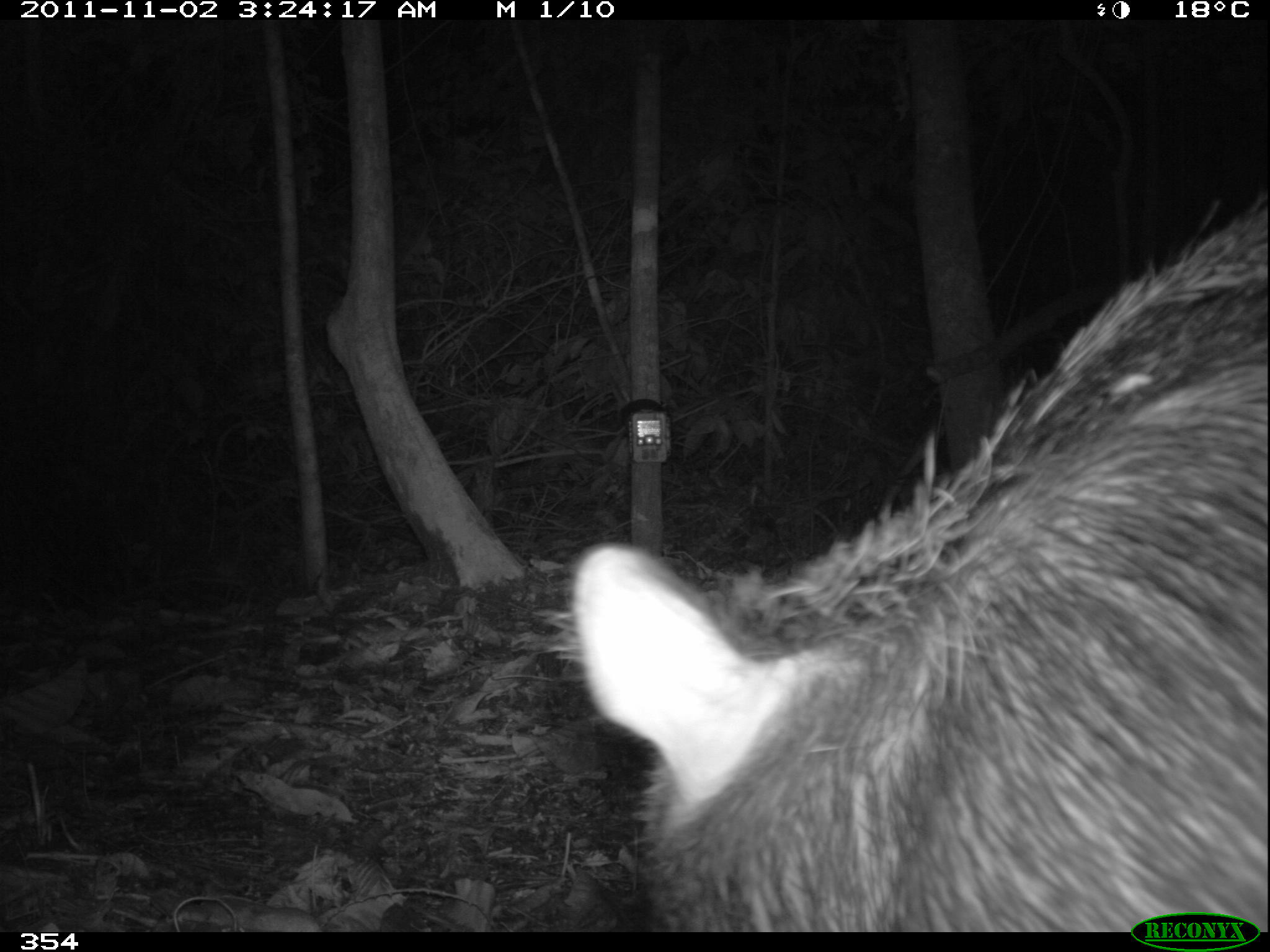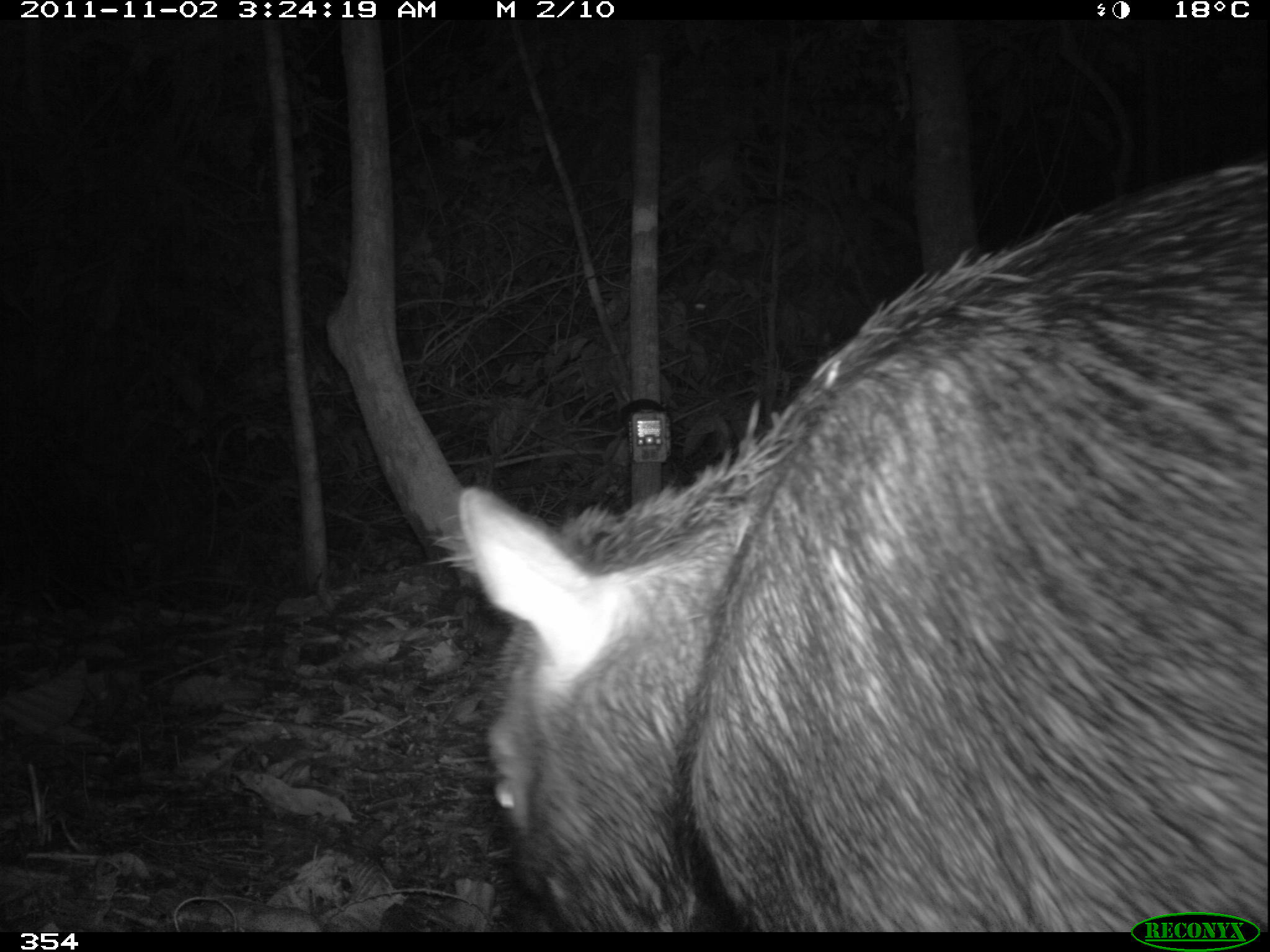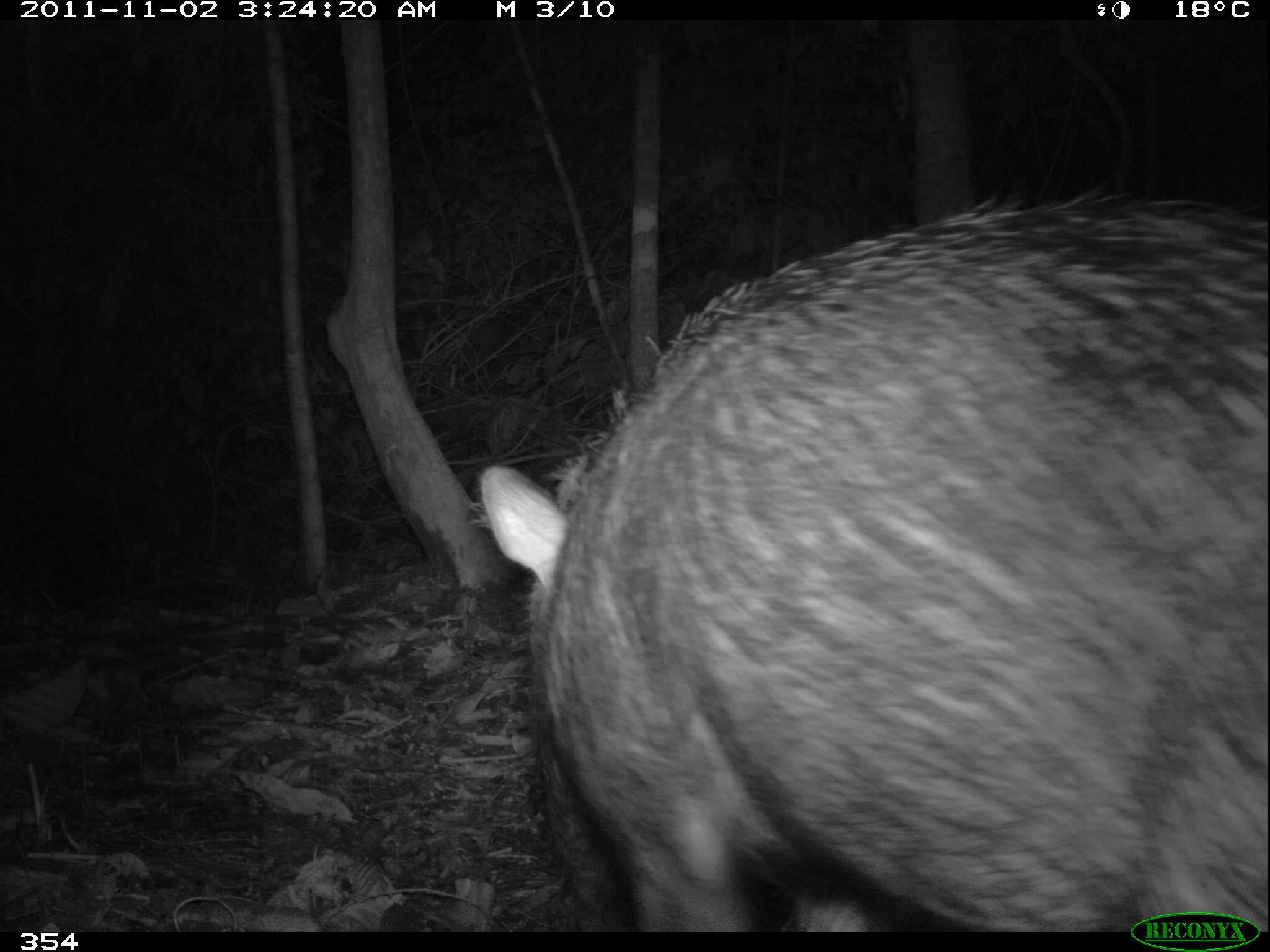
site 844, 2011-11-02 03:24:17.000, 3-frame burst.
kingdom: Animalia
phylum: Chordata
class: Mammalia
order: Artiodactyla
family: Tayassuidae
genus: Tayassu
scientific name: Tayassu pecari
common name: white-lipped peccary